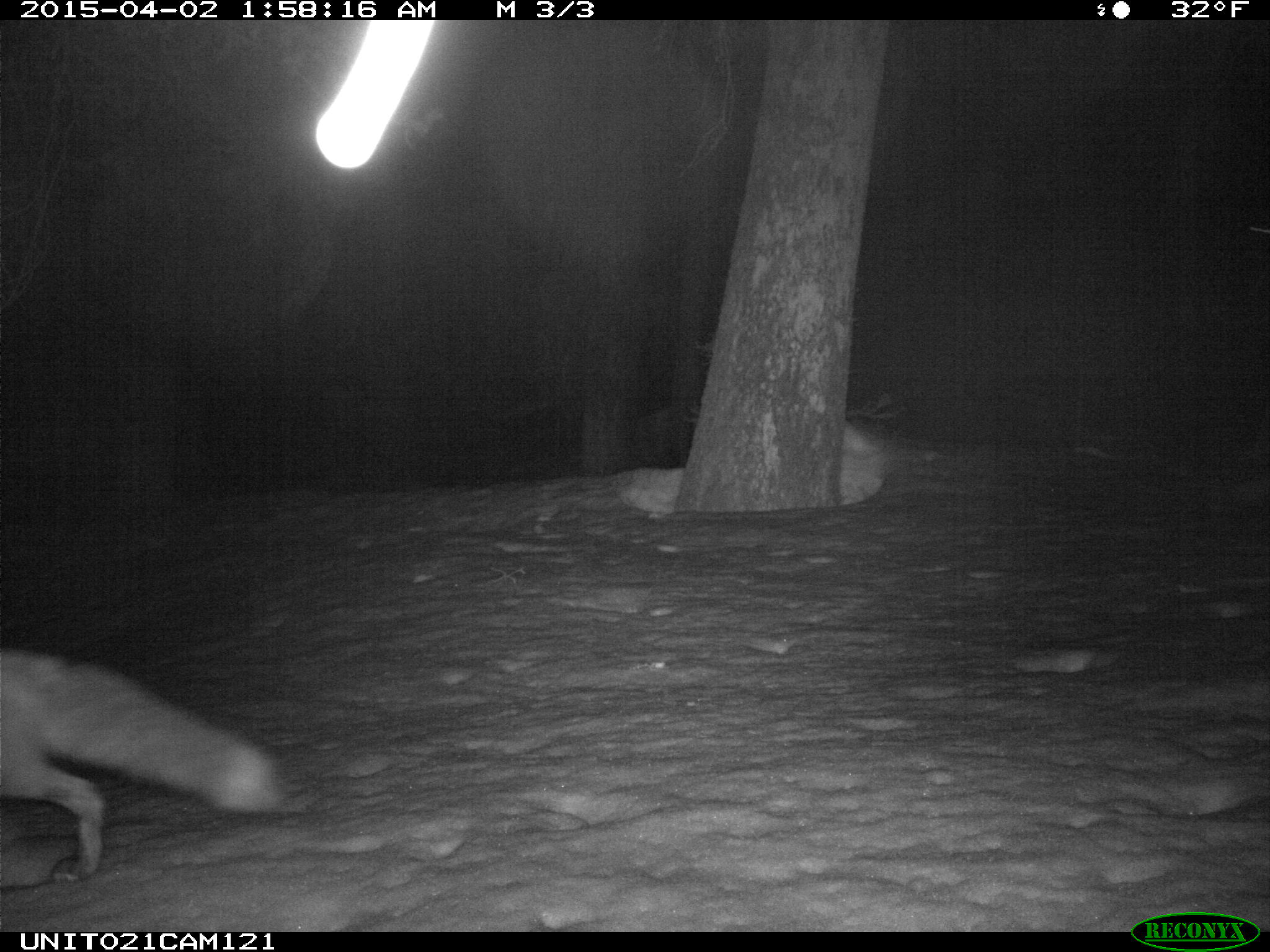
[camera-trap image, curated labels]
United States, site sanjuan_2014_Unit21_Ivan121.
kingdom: Animalia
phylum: Chordata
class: Mammalia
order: Carnivora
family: Canidae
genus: Vulpes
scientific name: Vulpes vulpes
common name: red fox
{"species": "Vulpes vulpes (red fox)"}